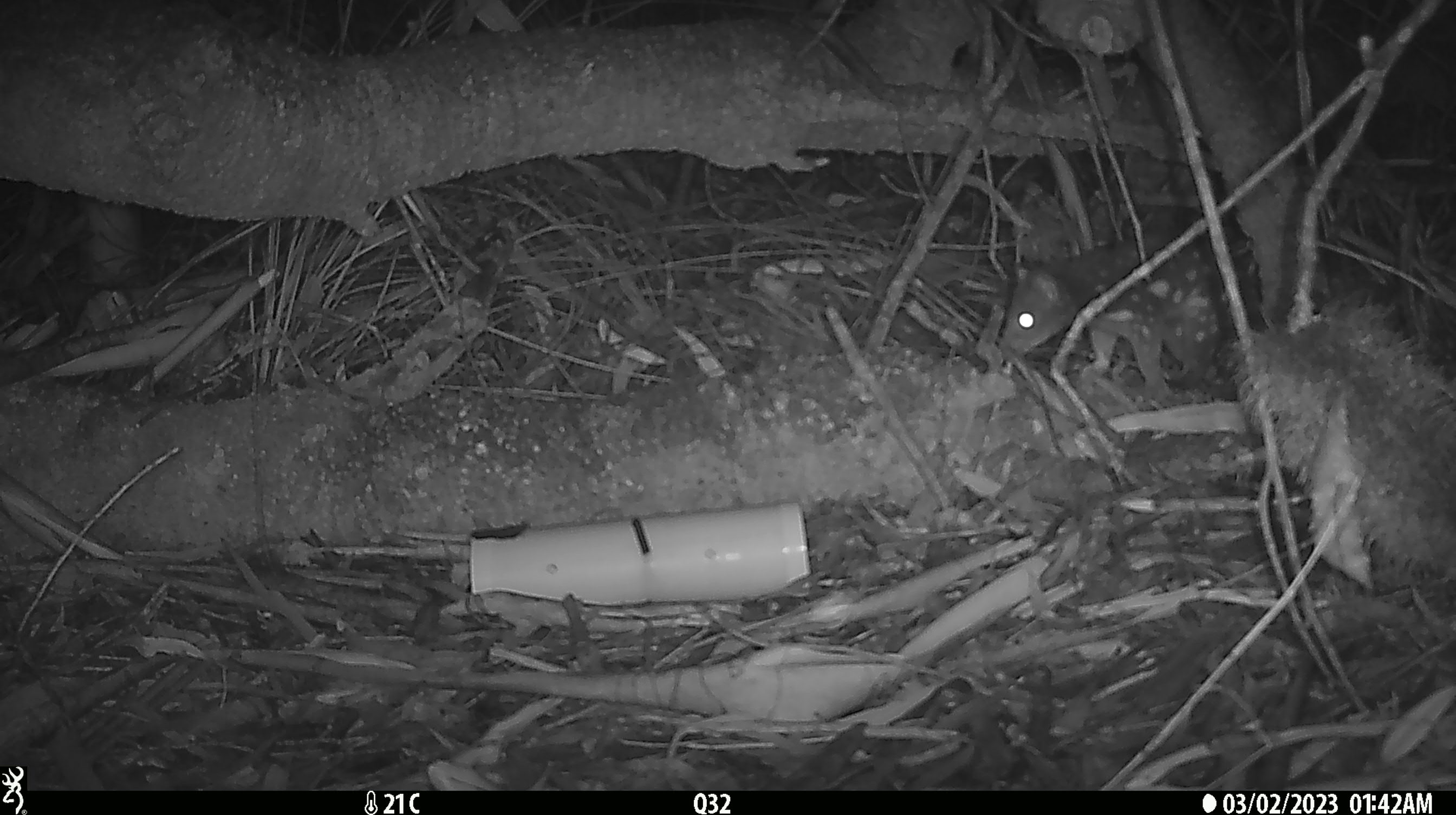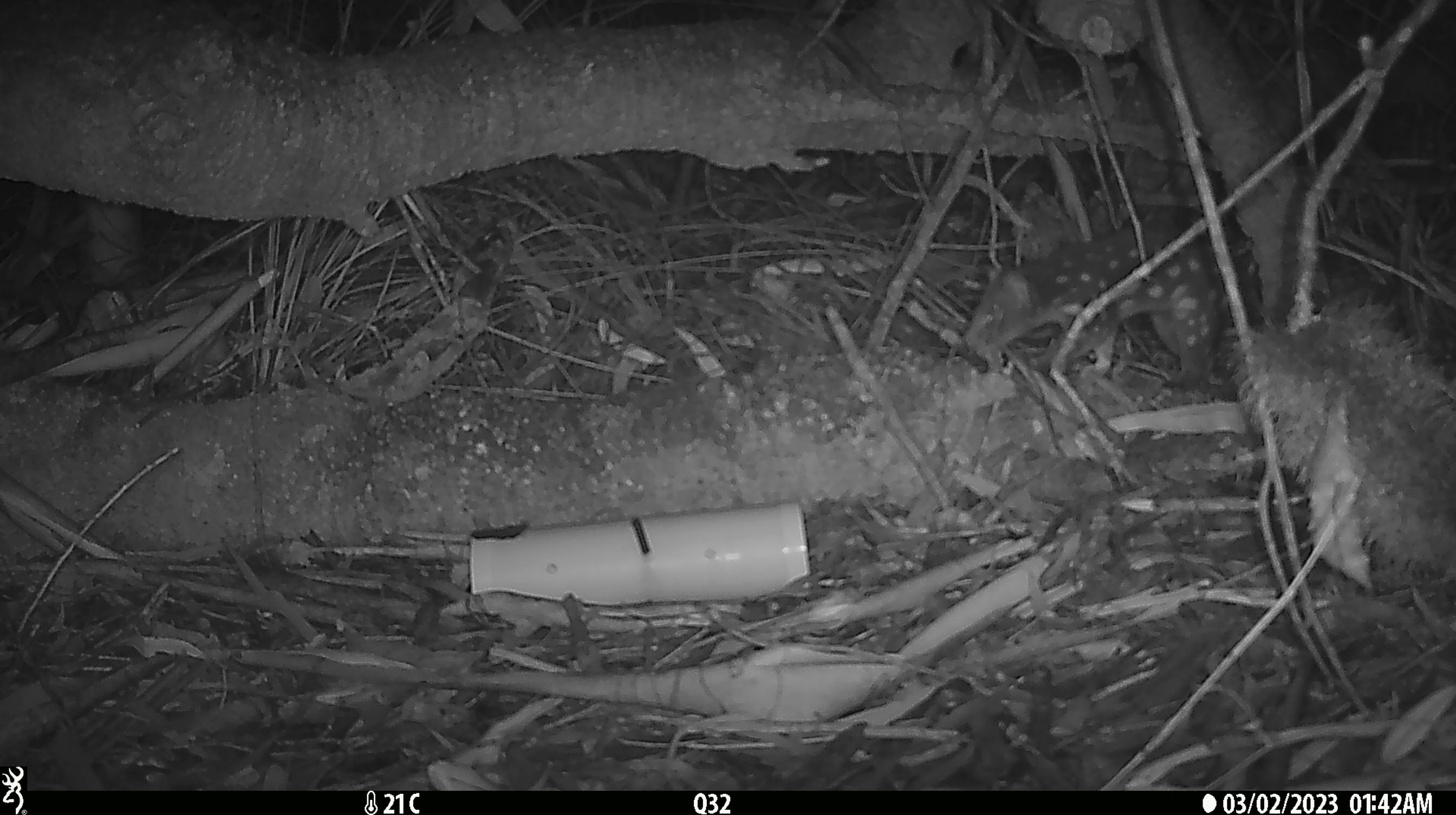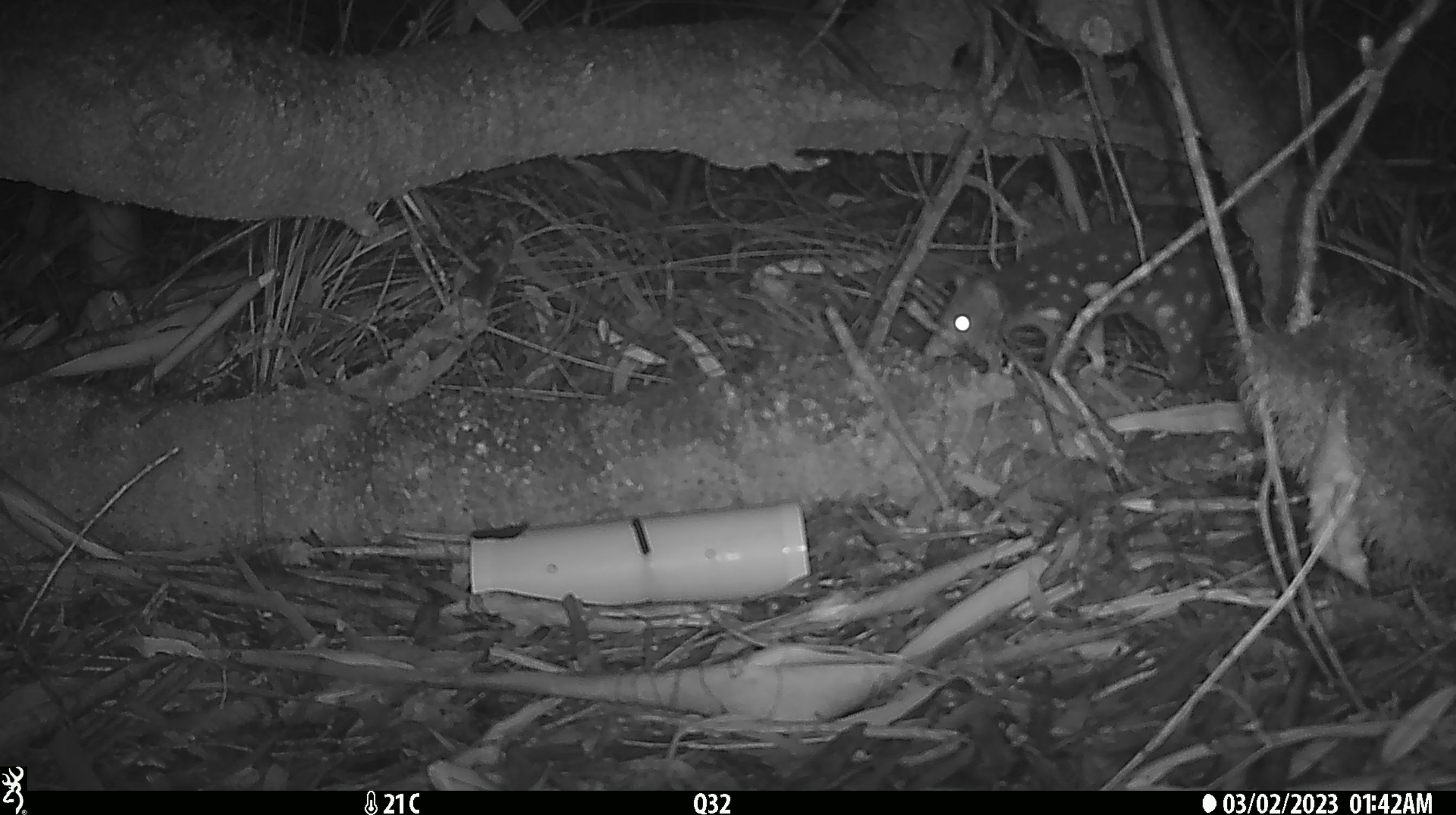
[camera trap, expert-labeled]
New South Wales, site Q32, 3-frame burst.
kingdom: Animalia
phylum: Chordata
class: Mammalia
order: Dasyuromorphia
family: Dasyuridae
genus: Dasyurus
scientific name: Dasyurus maculatus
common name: spotted-tailed quoll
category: quoll